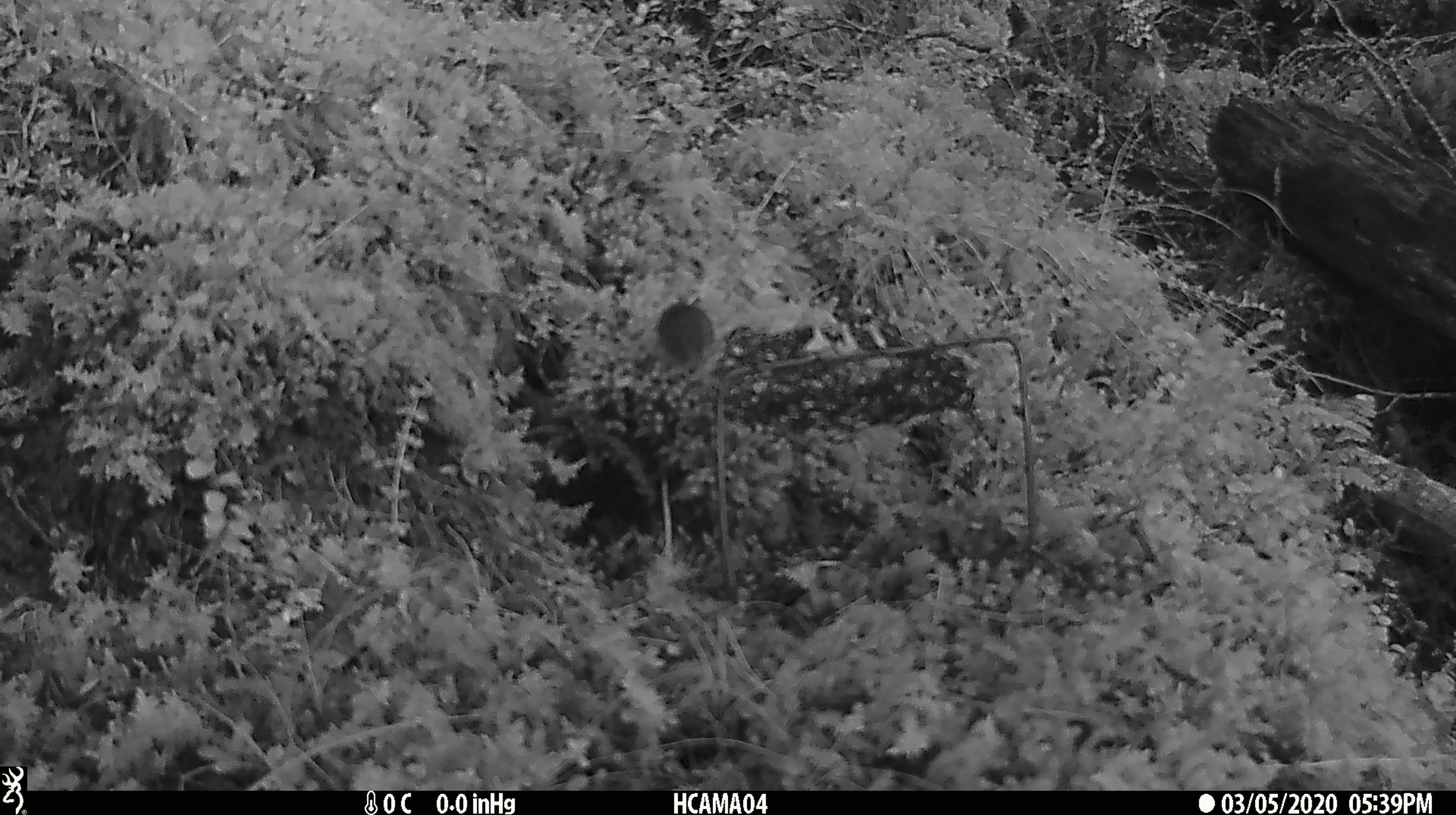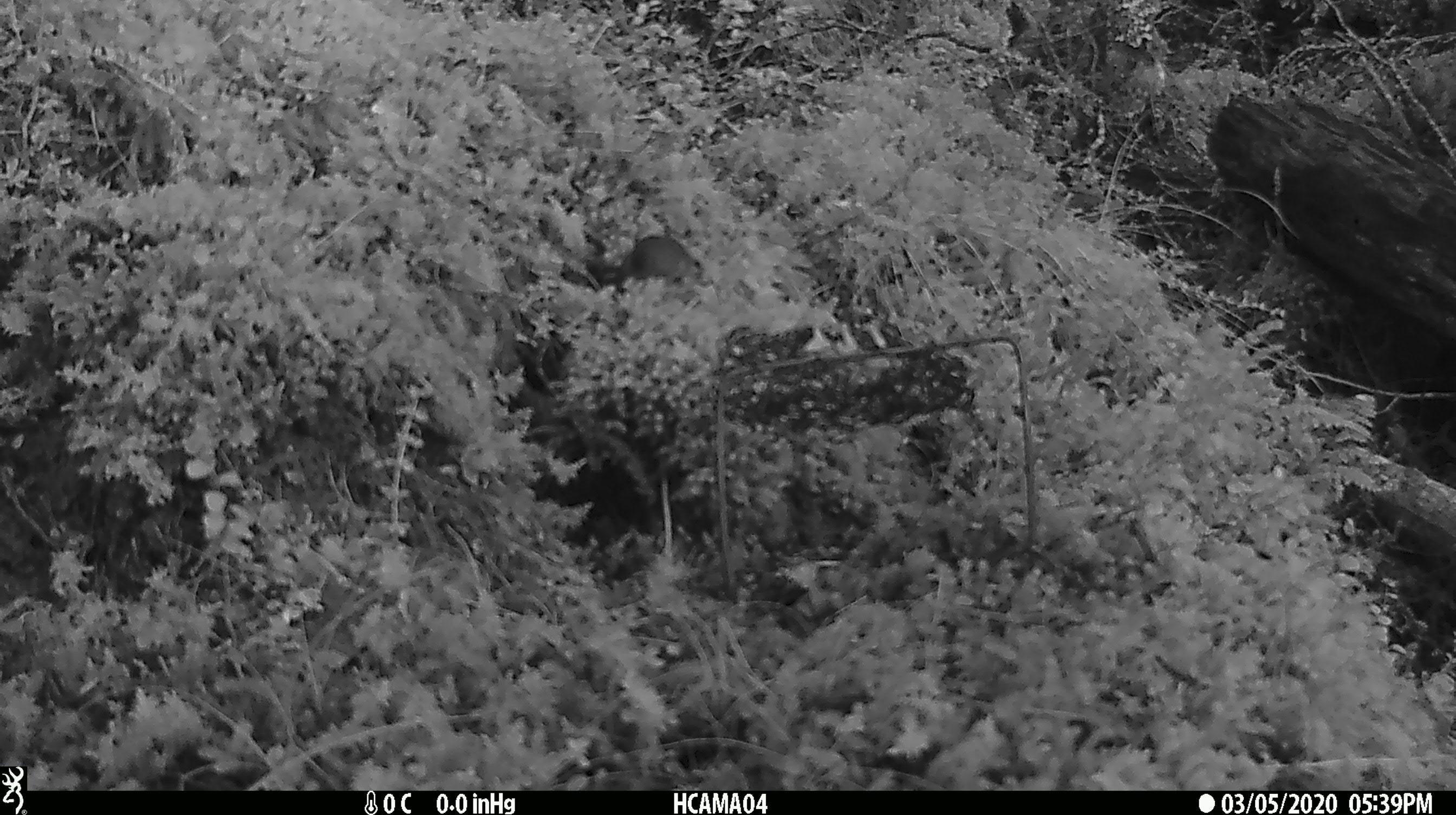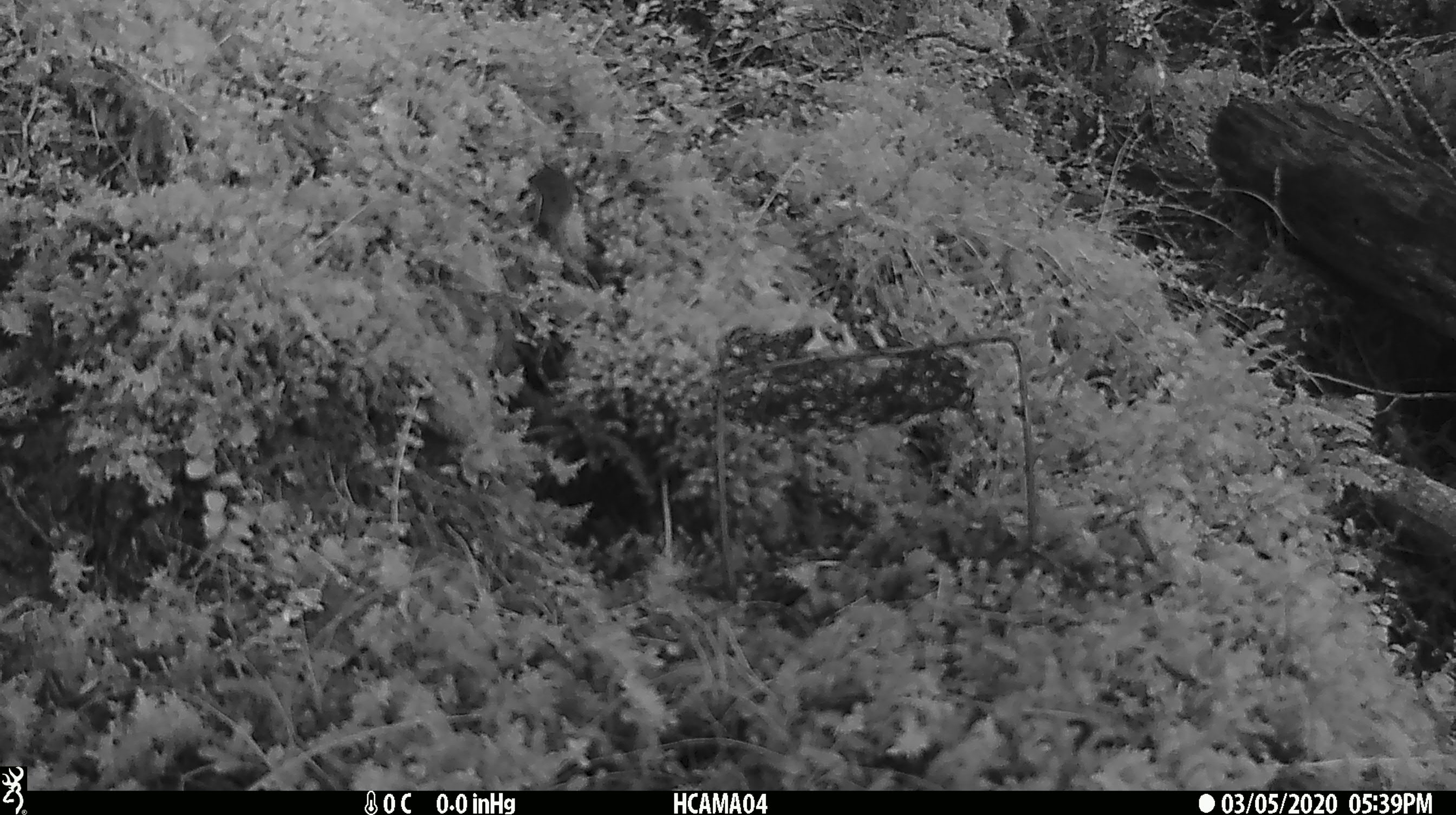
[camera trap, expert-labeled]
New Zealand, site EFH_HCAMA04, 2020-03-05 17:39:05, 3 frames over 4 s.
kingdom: Animalia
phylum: Chordata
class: Mammalia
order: Rodentia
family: Muridae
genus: Mus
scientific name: Mus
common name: mouse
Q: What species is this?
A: Mouse (Mus).